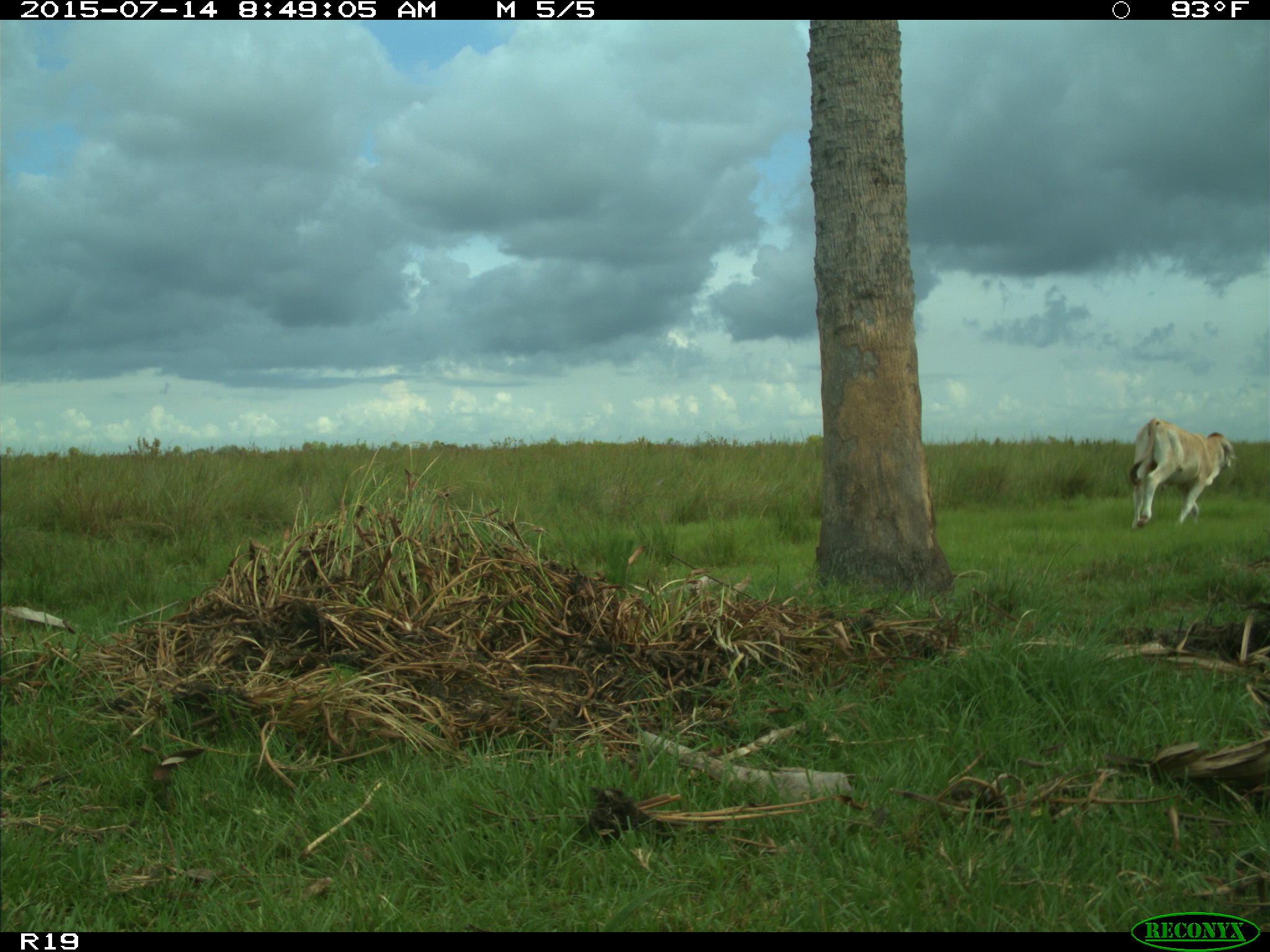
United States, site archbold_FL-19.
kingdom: Animalia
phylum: Chordata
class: Mammalia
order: Artiodactyla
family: Bovidae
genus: Bos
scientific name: Bos taurus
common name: domestic cow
Bos taurus (domestic cow).